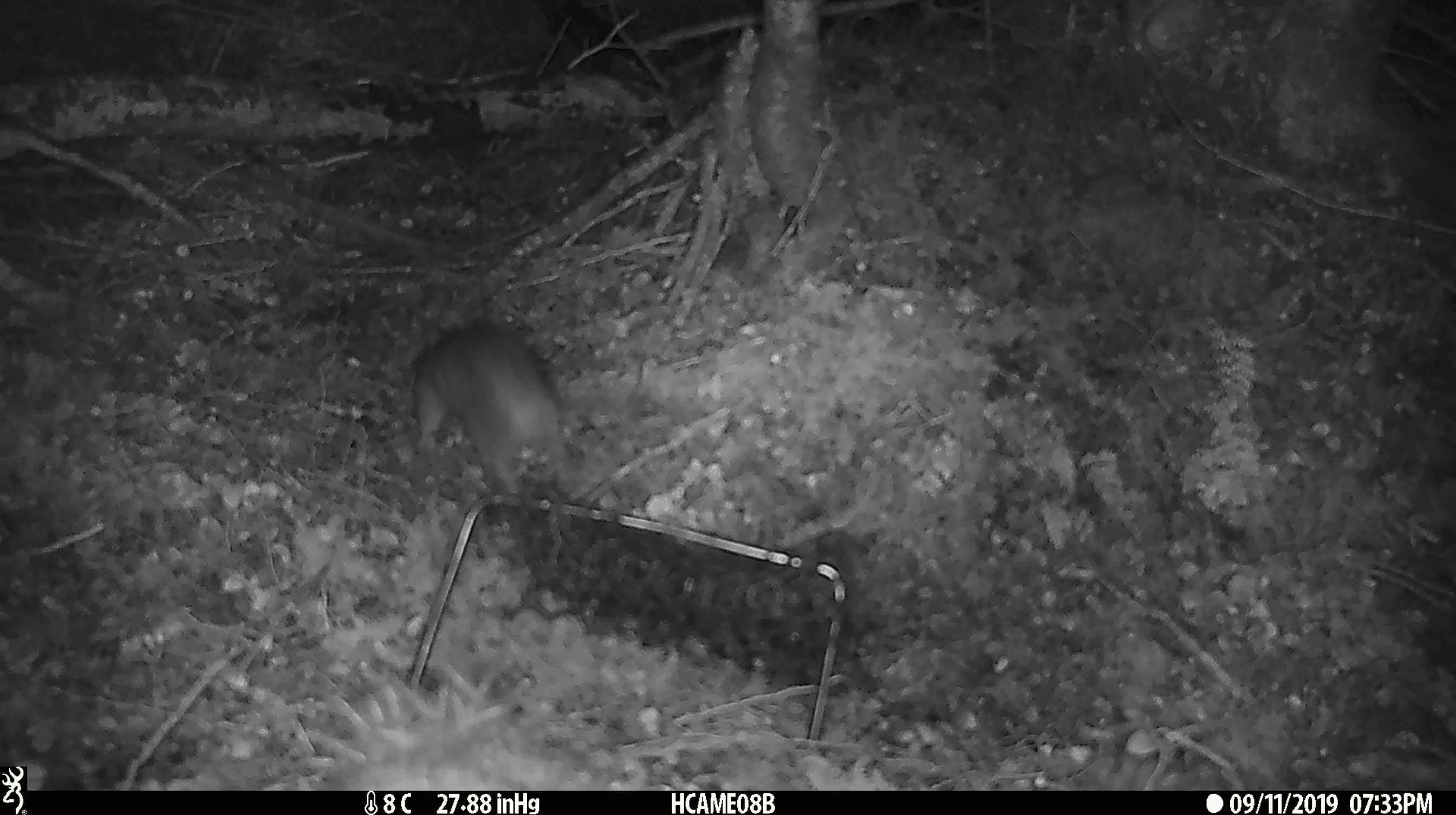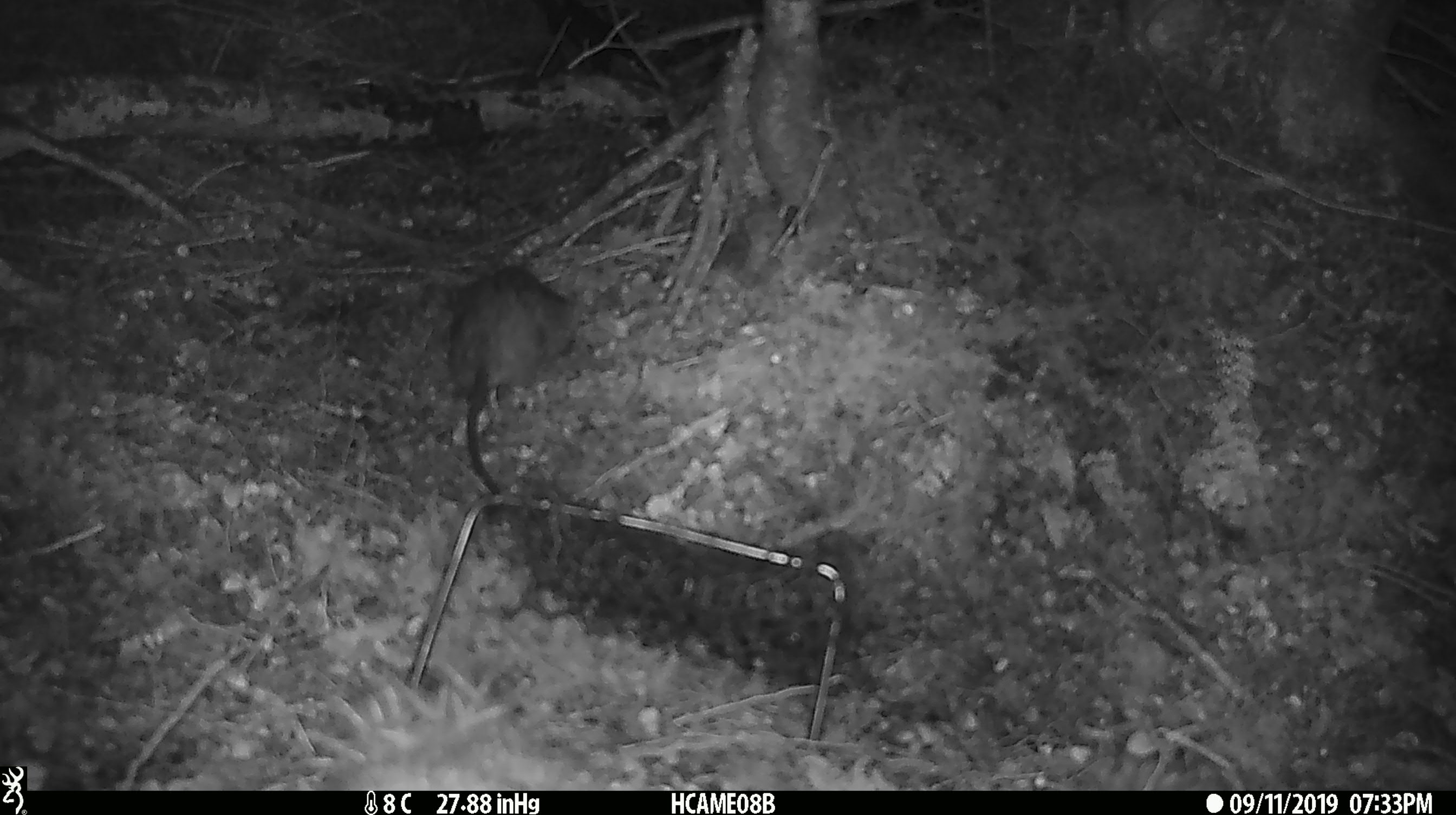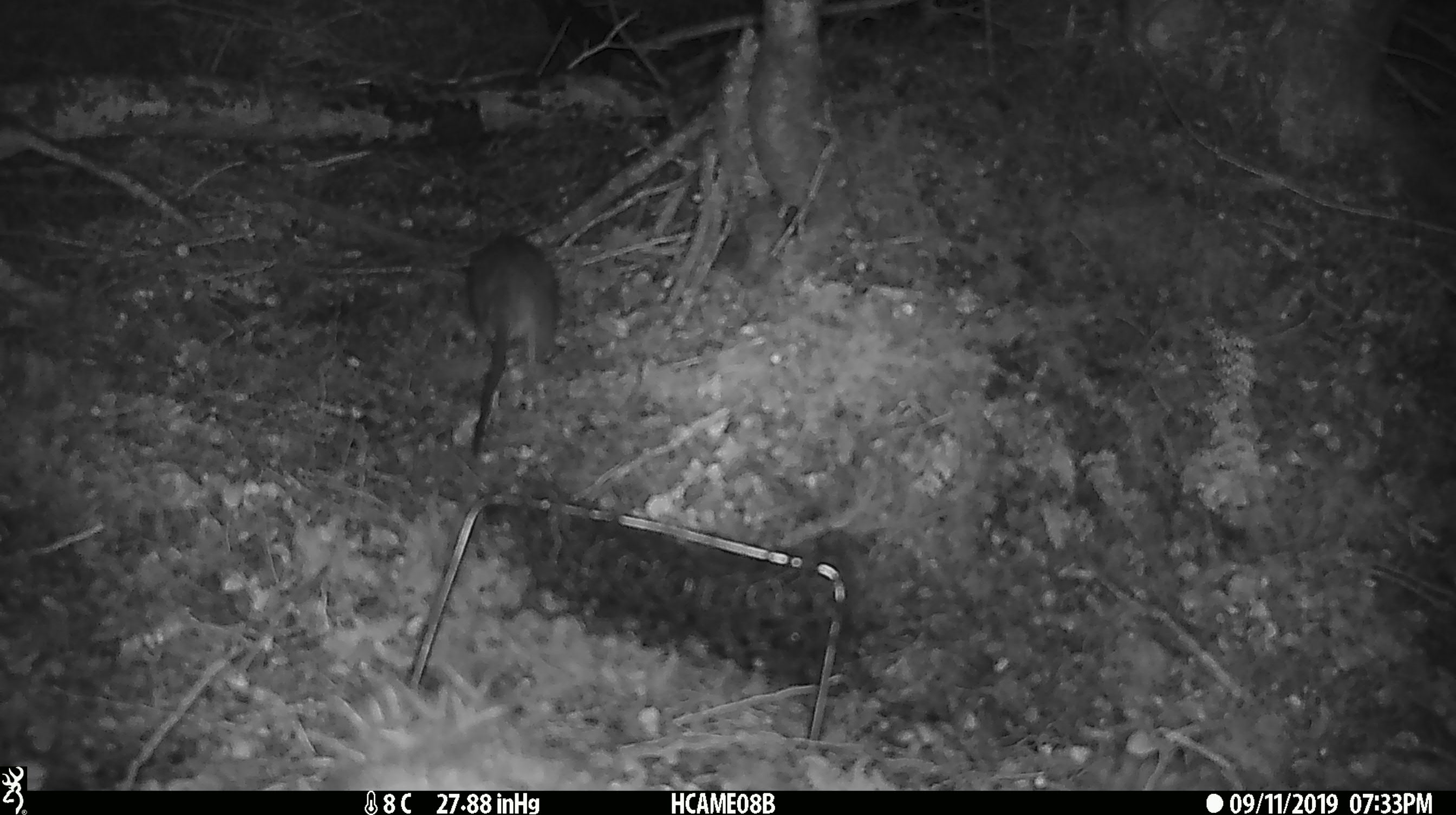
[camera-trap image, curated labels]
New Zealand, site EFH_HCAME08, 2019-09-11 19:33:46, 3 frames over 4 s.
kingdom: Animalia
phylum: Chordata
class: Mammalia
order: Rodentia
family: Muridae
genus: Rattus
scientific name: Rattus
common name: rat